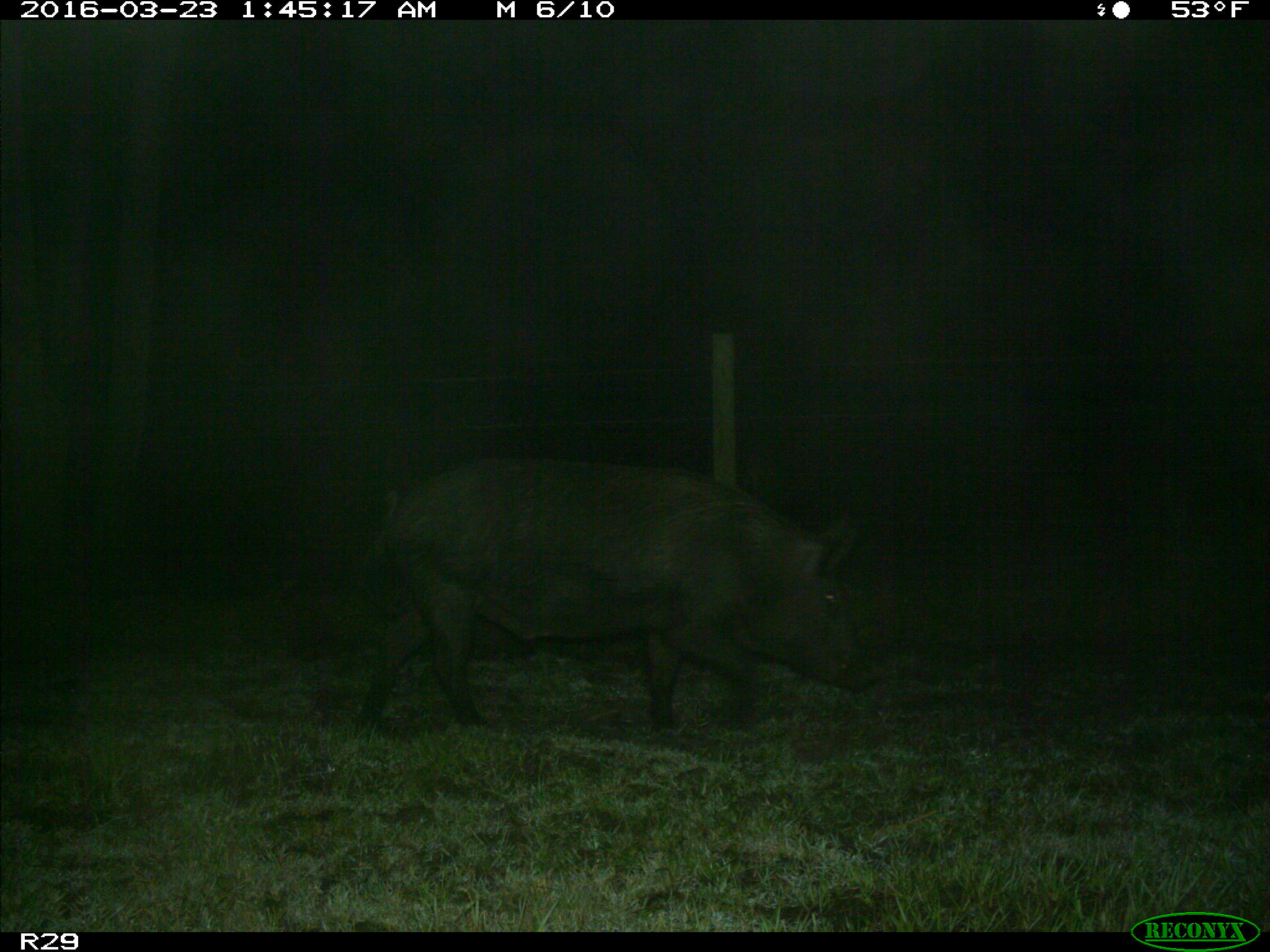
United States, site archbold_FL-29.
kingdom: Animalia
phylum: Chordata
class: Mammalia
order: Artiodactyla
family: Suidae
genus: Sus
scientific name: Sus scrofa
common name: wild boar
Sus scrofa (wild boar).